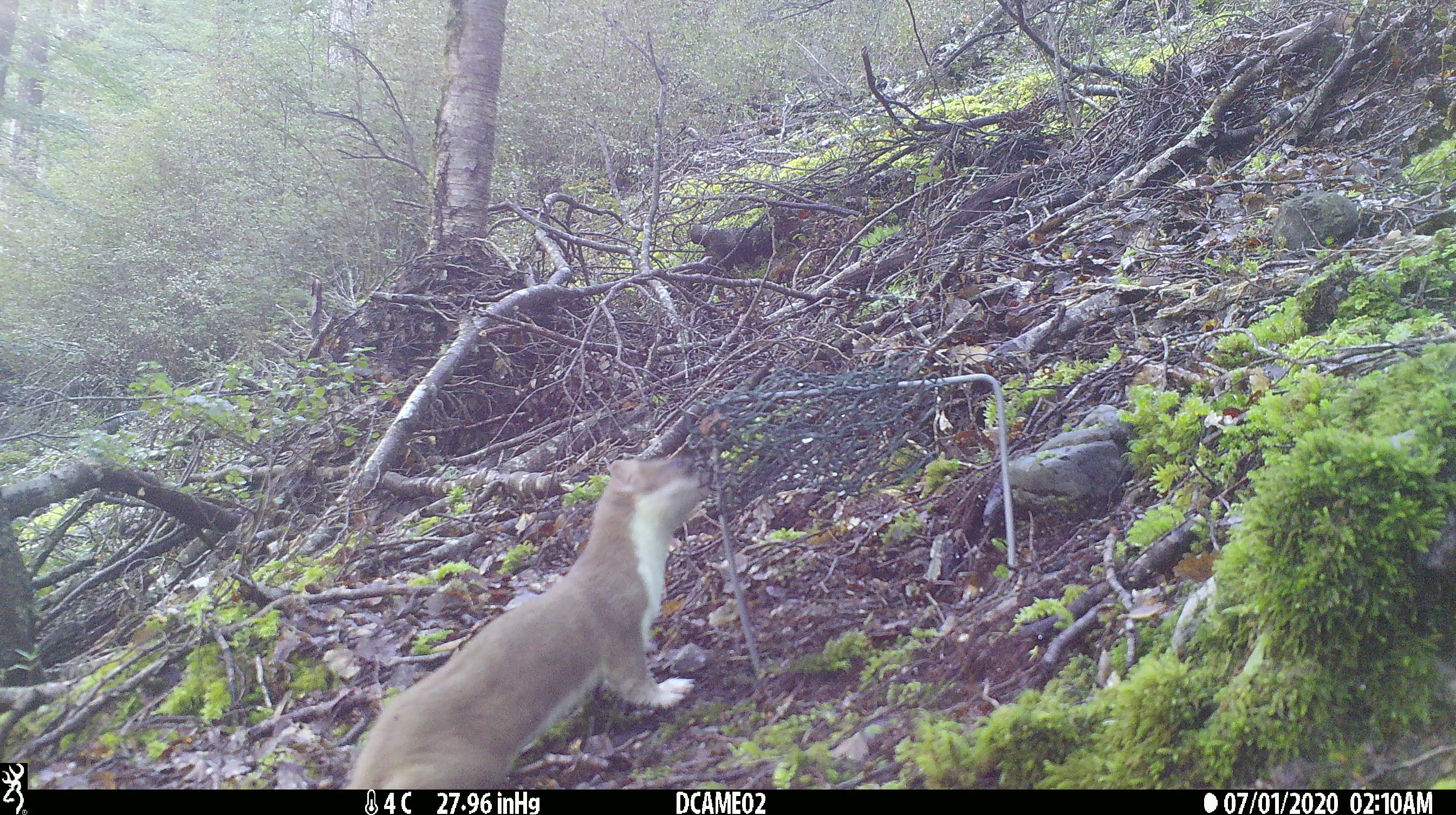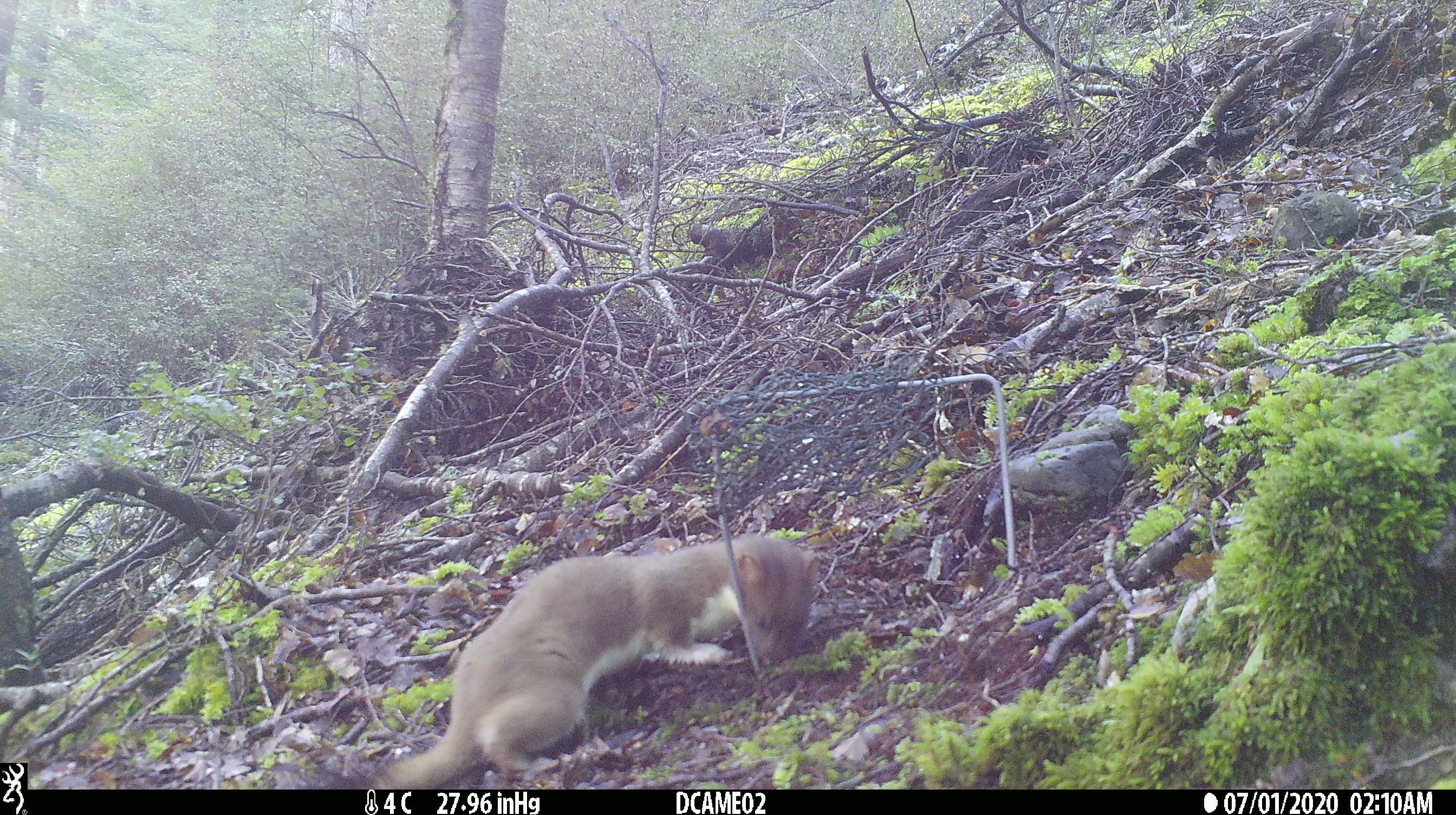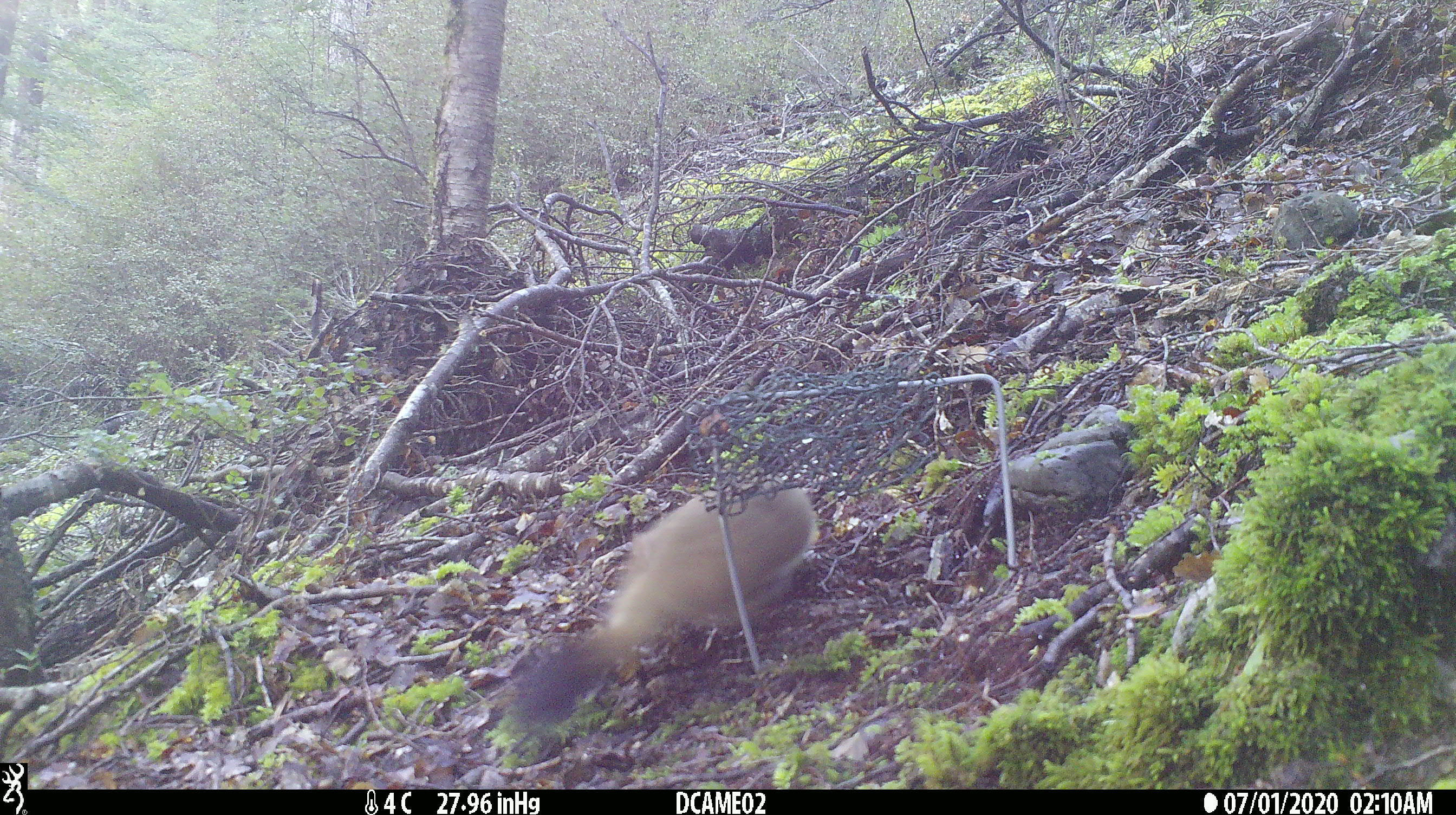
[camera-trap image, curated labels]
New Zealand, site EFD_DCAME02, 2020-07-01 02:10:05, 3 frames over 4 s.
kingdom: Animalia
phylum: Chordata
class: Mammalia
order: Carnivora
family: Mustelidae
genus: Mustela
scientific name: Mustela erminea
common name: stoat